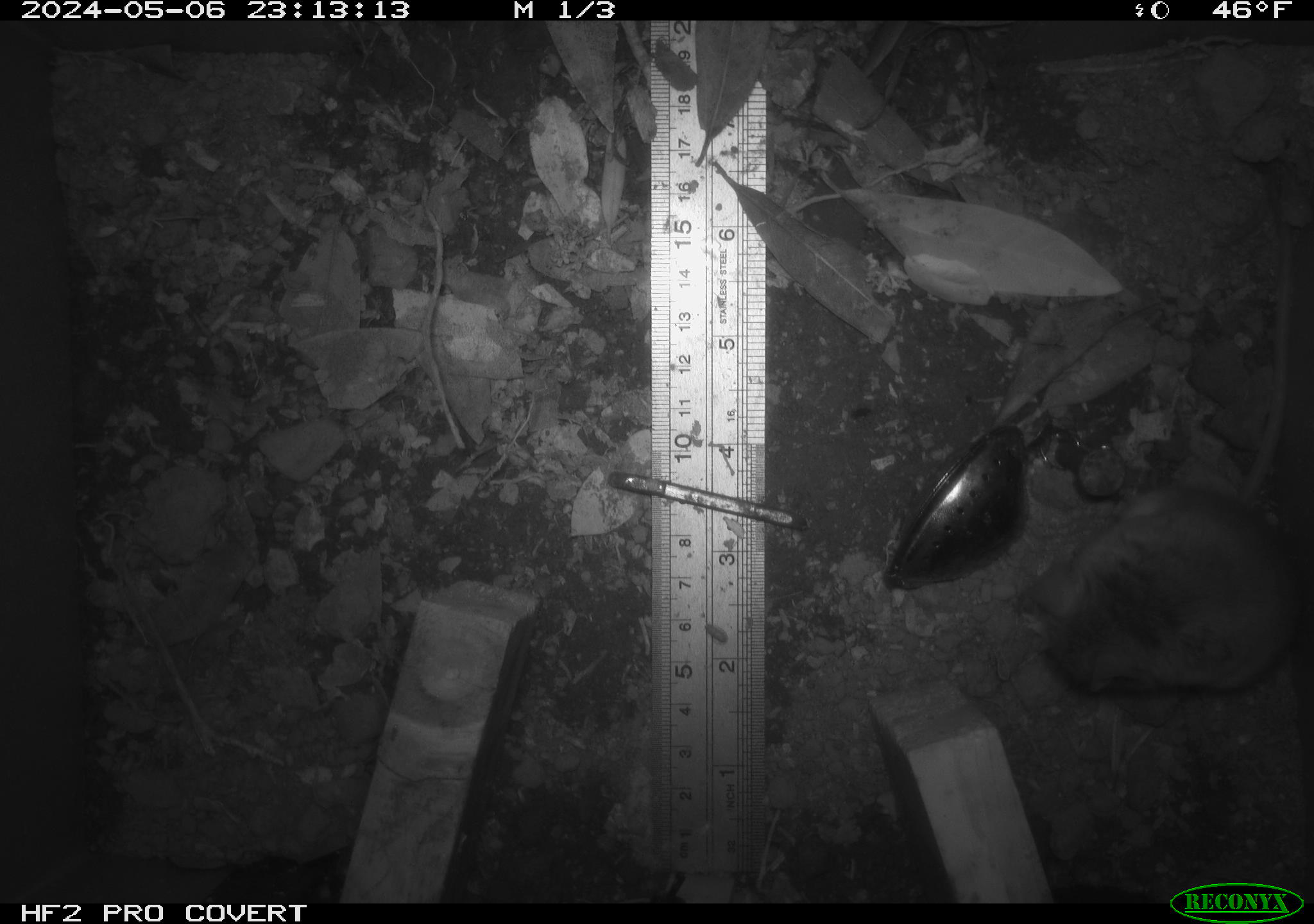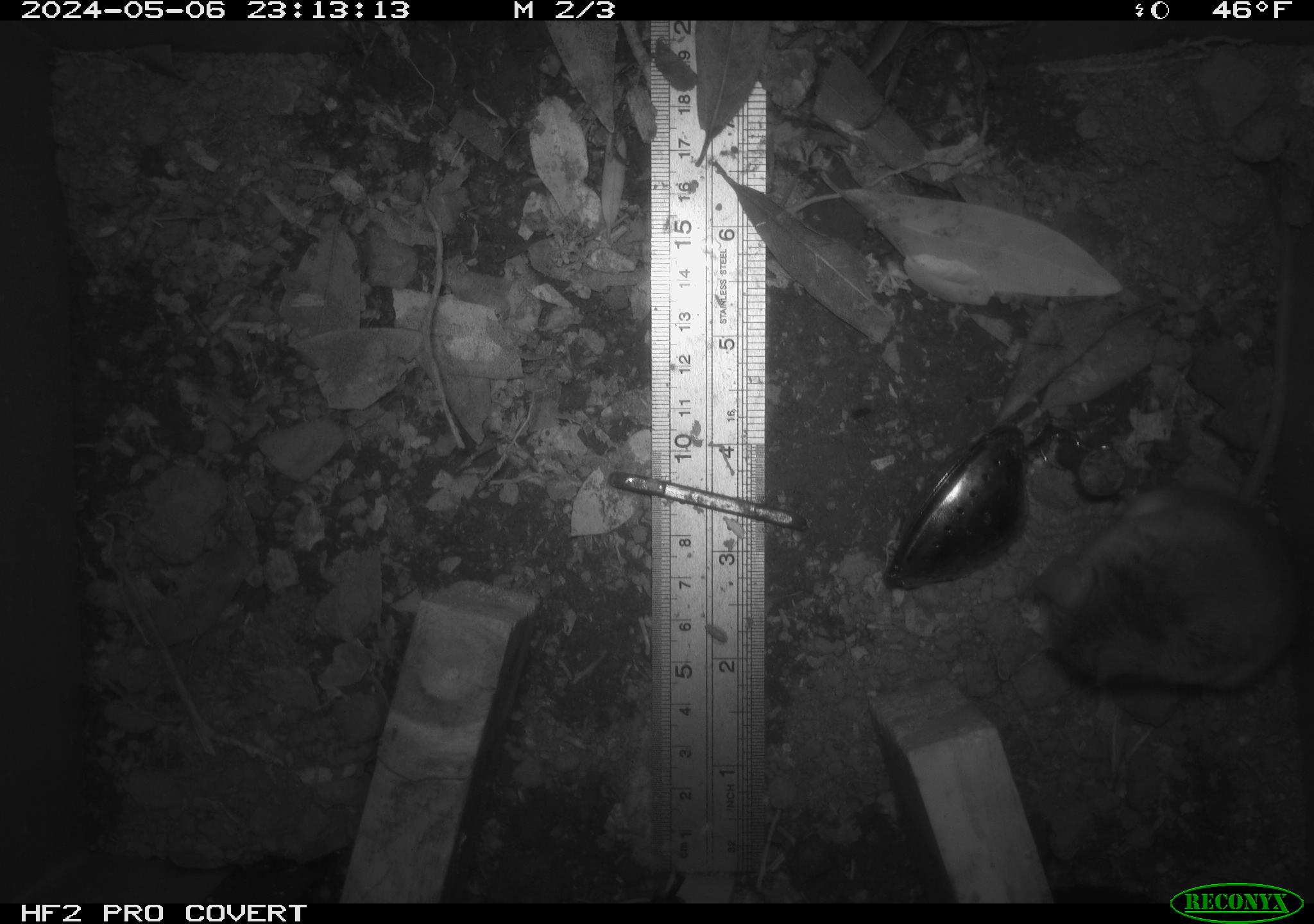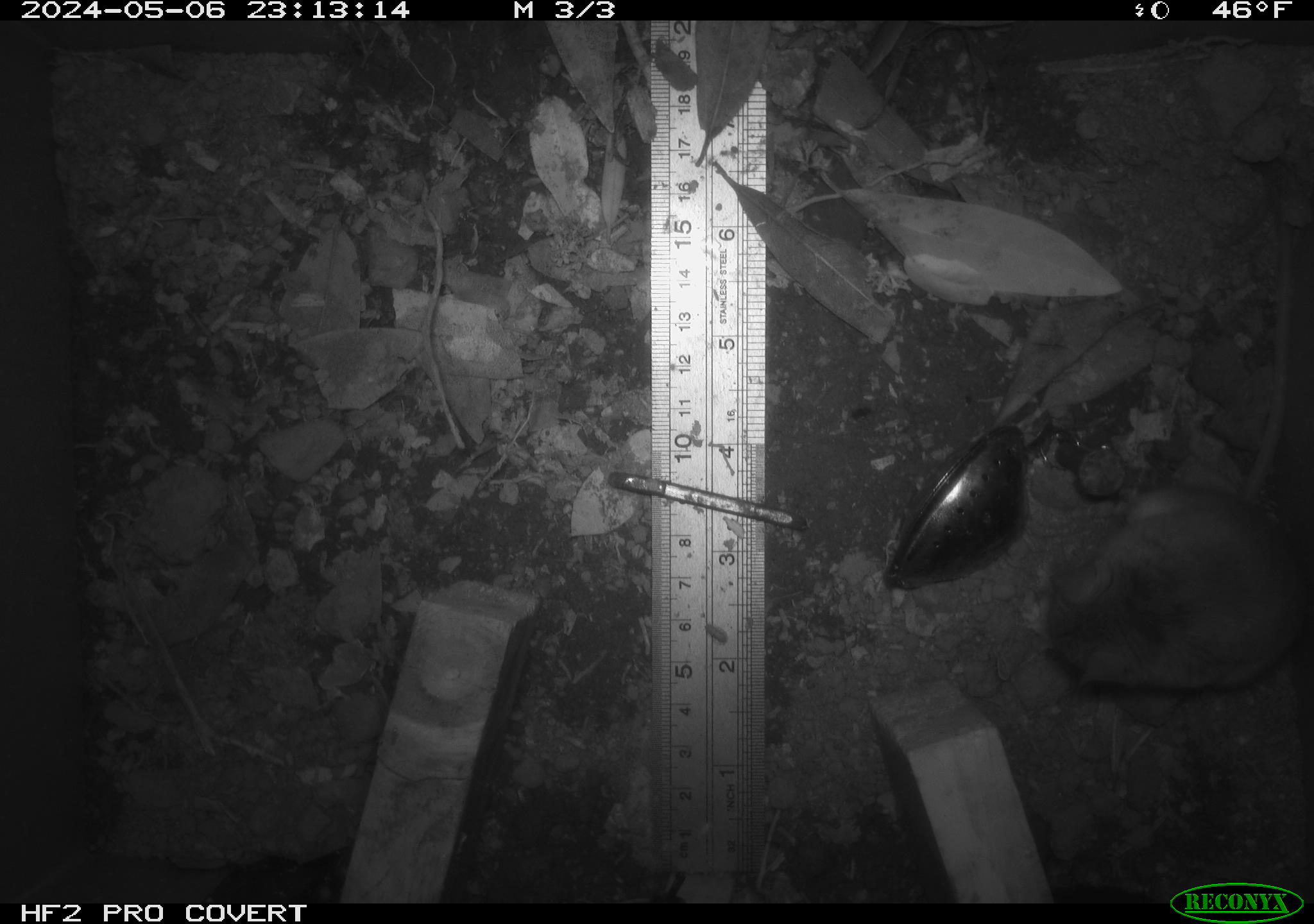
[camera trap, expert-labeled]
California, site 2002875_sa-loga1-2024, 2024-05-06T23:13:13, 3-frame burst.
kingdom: Animalia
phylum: Chordata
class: Mammalia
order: Rodentia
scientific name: Rodentia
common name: mouse species